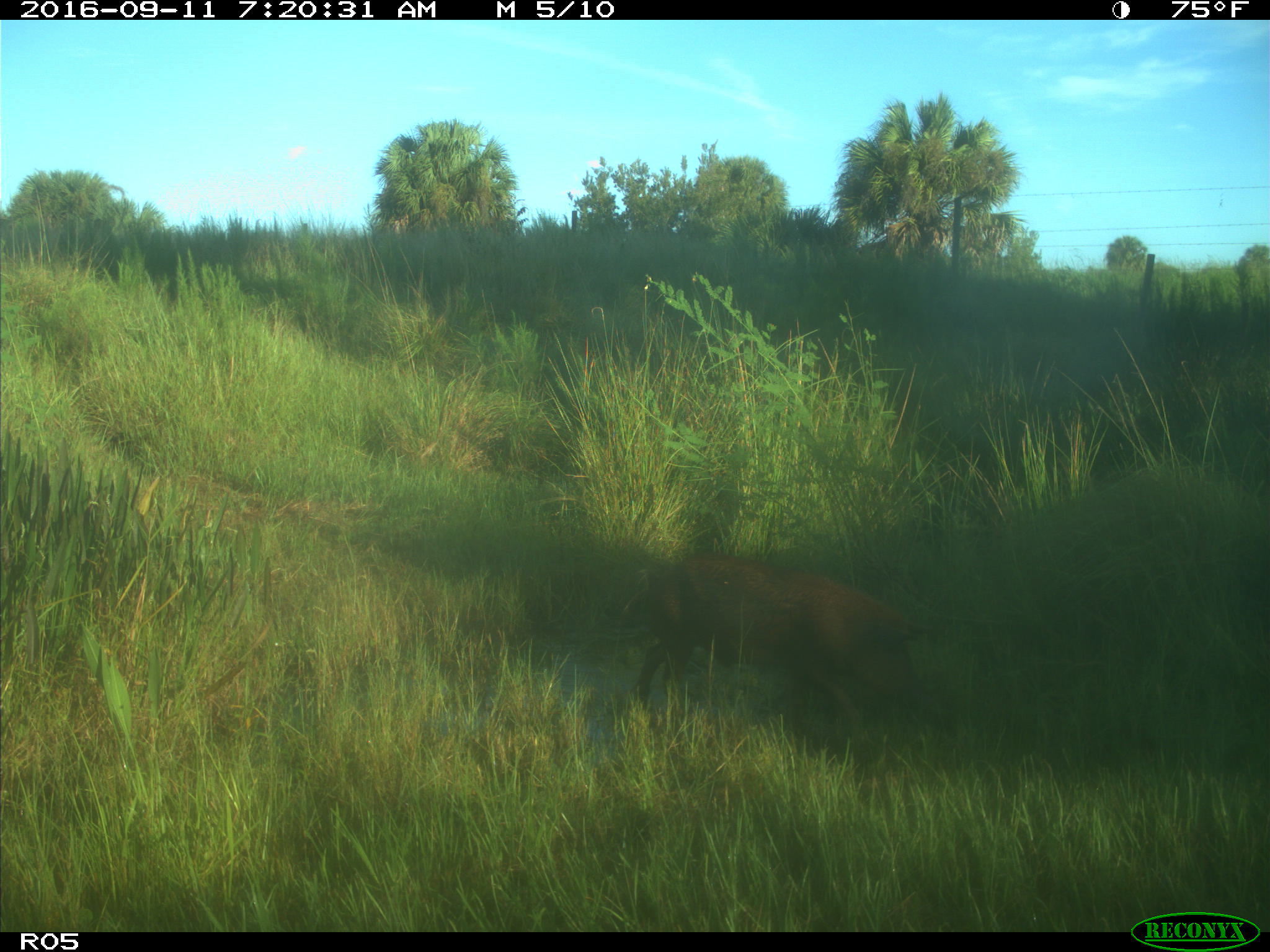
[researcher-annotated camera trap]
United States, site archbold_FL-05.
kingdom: Animalia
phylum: Chordata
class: Mammalia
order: Artiodactyla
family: Suidae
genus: Sus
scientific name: Sus scrofa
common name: wild boar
Sus scrofa (wild boar).